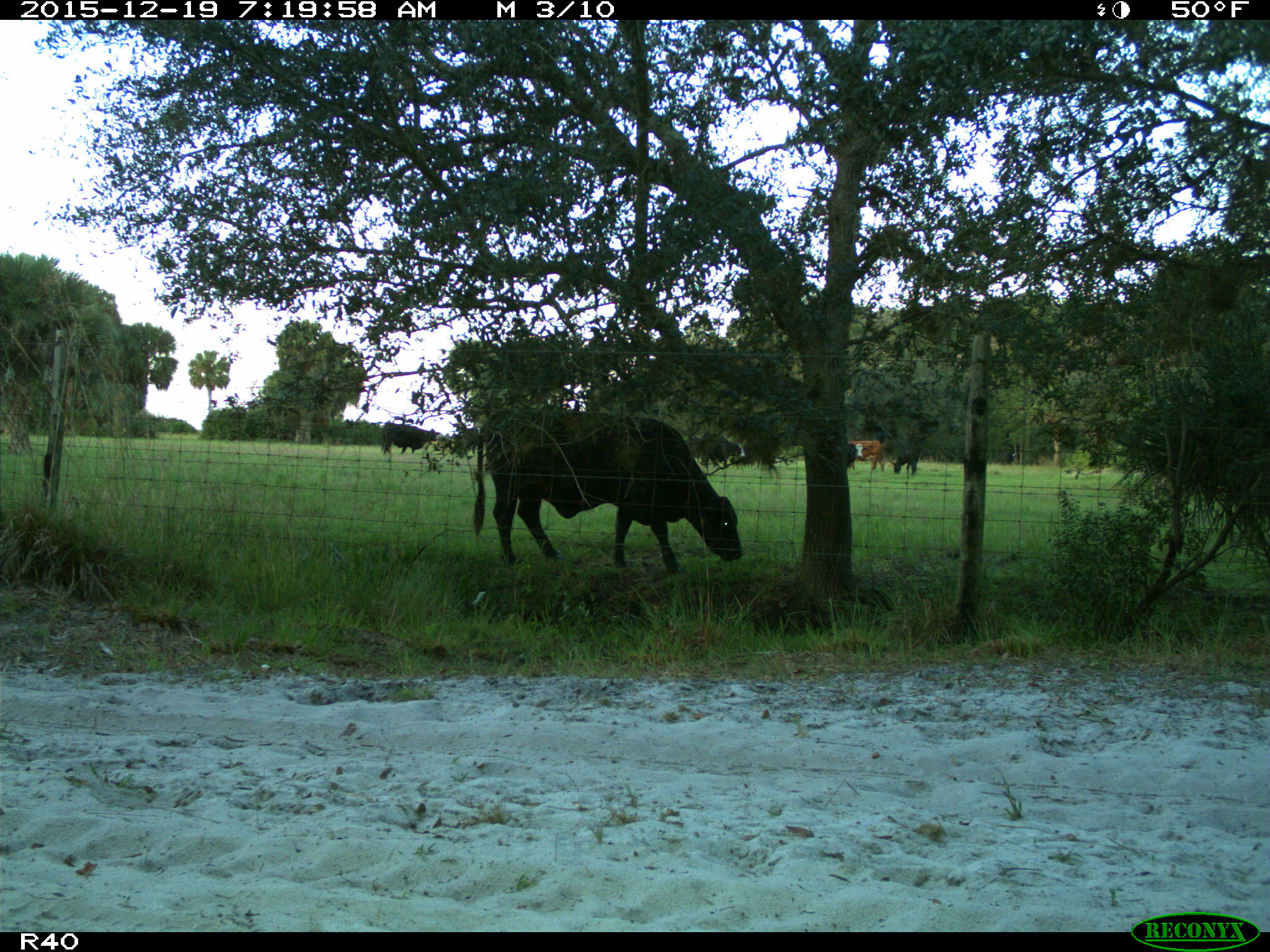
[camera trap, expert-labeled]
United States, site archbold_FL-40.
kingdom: Animalia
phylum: Chordata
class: Mammalia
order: Artiodactyla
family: Bovidae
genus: Bos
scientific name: Bos taurus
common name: domestic cow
Bos taurus (domestic cow).